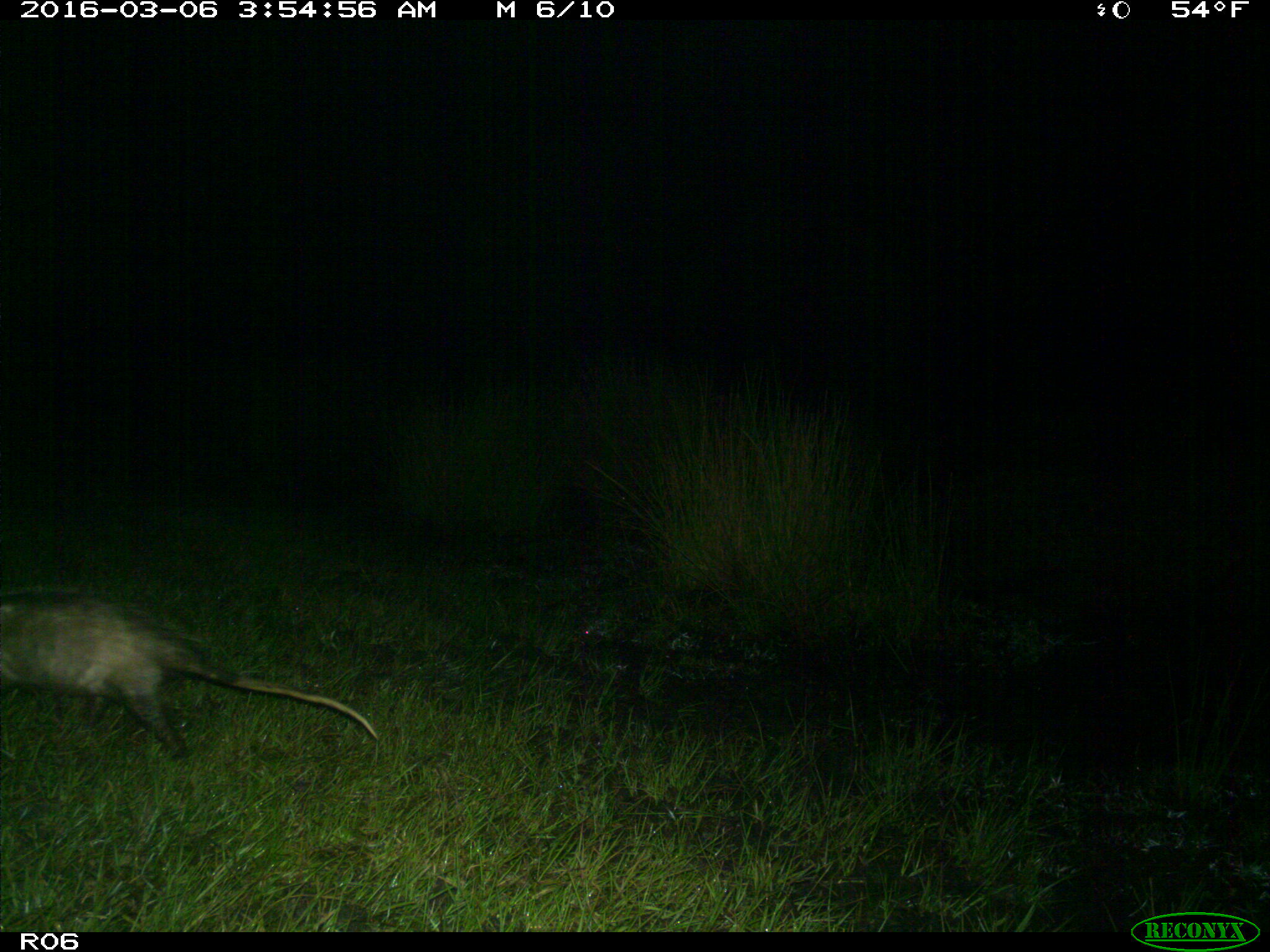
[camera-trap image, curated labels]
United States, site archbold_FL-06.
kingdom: Animalia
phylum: Chordata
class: Mammalia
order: Didelphimorphia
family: Didelphidae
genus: Didelphis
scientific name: Didelphis virginiana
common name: virginia opossum